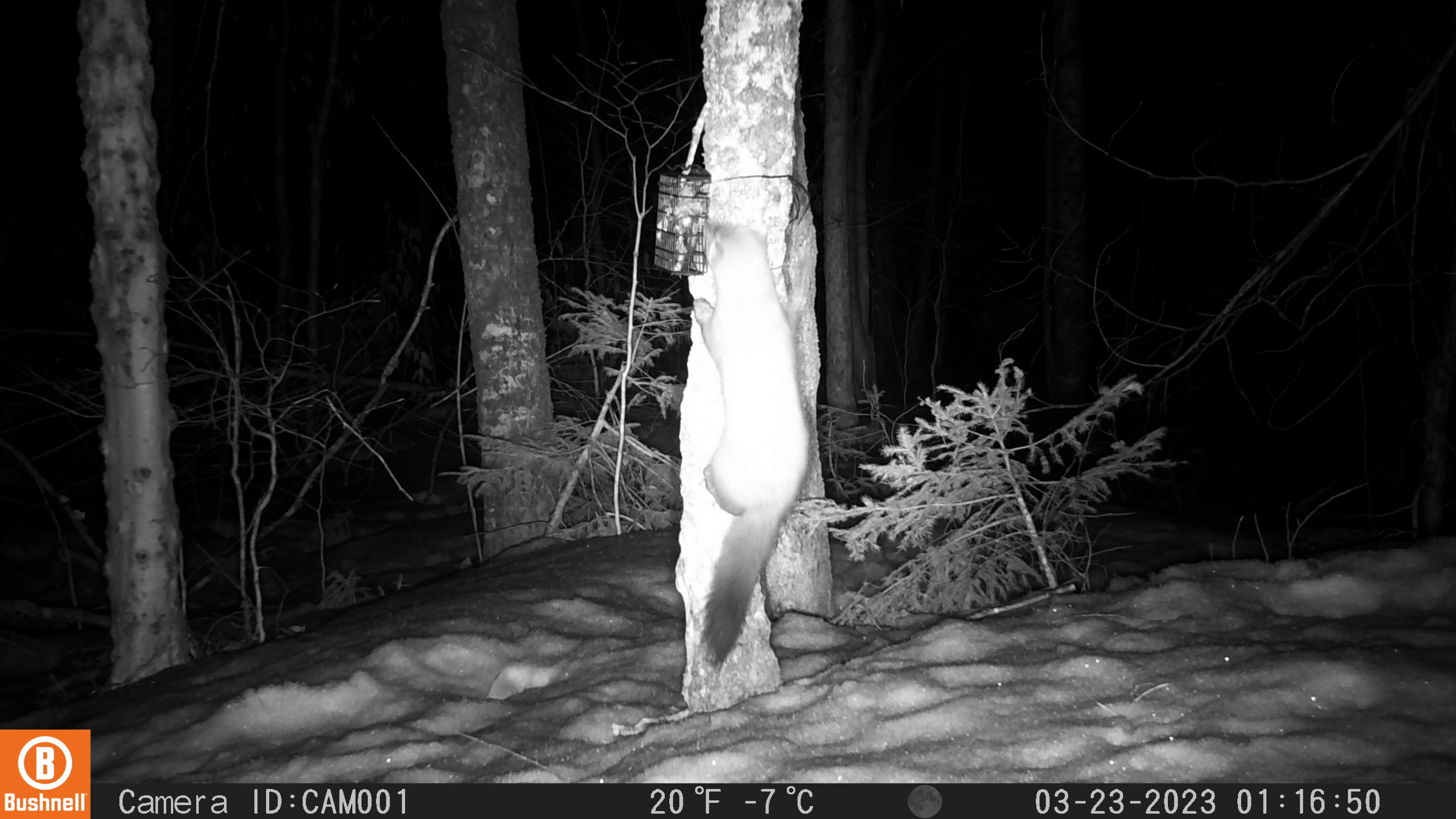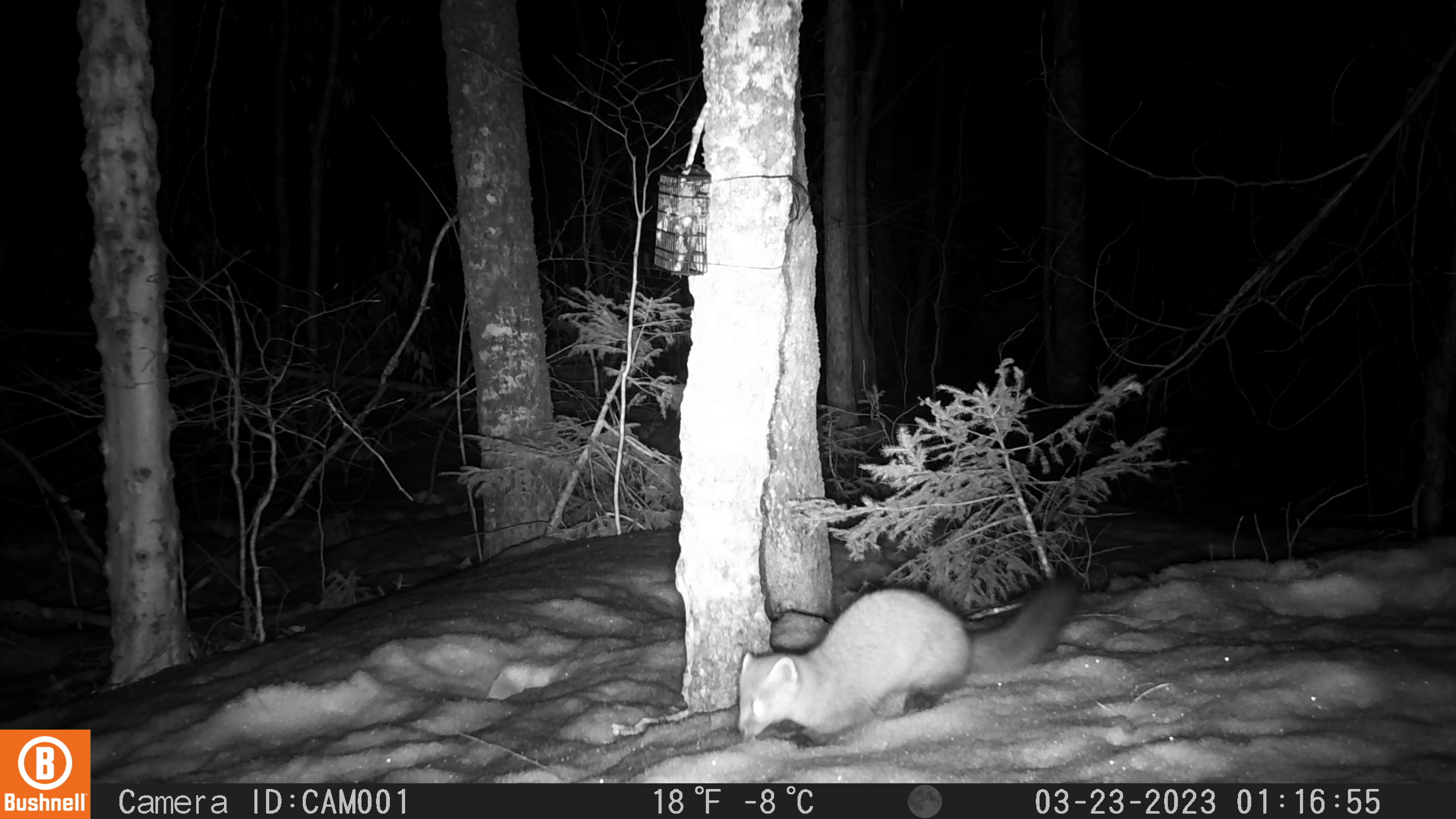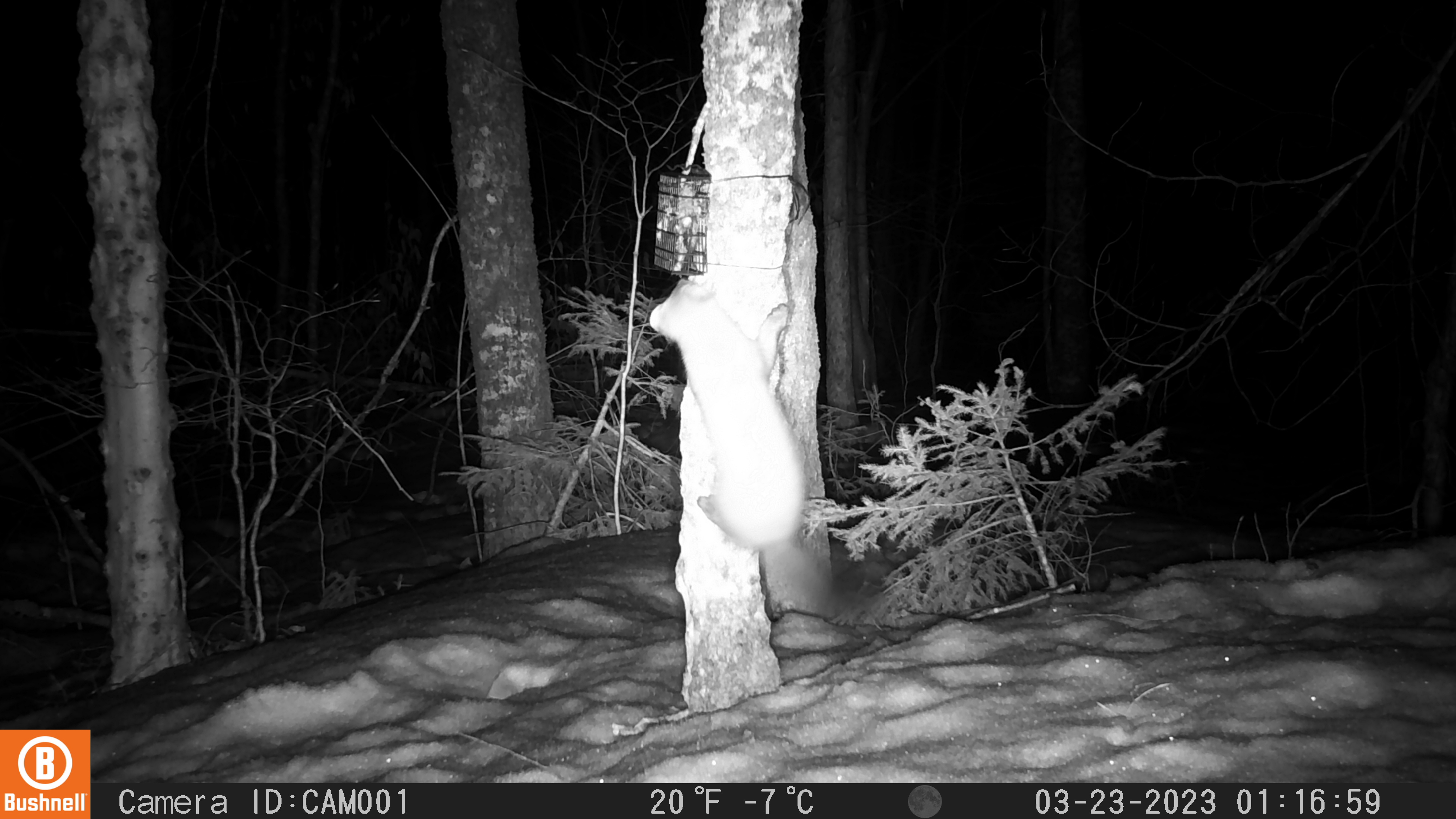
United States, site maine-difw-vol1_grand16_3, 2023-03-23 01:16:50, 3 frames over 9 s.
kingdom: Animalia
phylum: Chordata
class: Mammalia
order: Carnivora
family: Mustelidae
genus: Martes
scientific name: Martes americana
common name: american marten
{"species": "american marten (Martes americana)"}